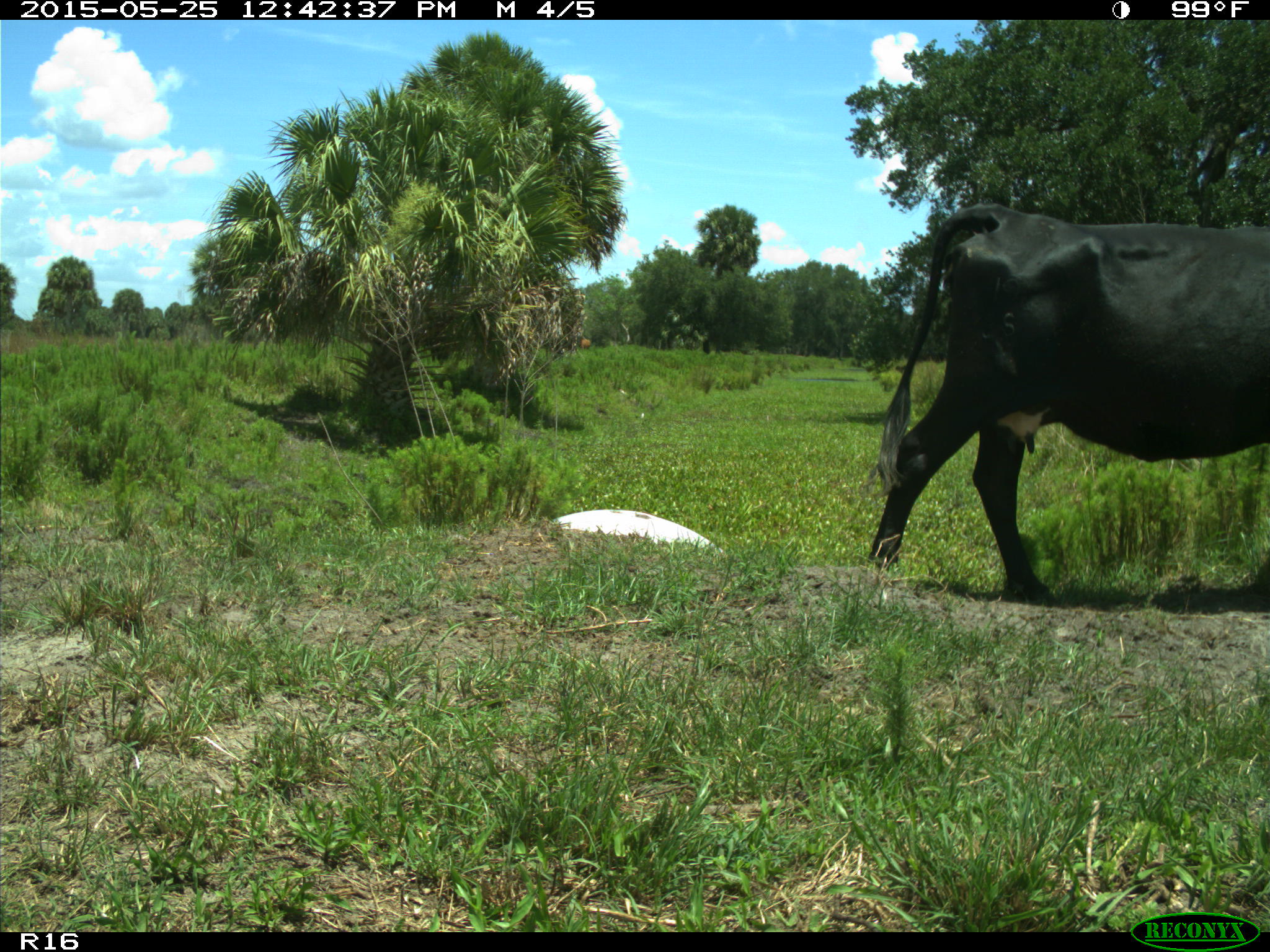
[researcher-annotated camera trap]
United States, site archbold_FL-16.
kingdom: Animalia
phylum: Chordata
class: Mammalia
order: Artiodactyla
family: Bovidae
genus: Bos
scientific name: Bos taurus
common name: domestic cow